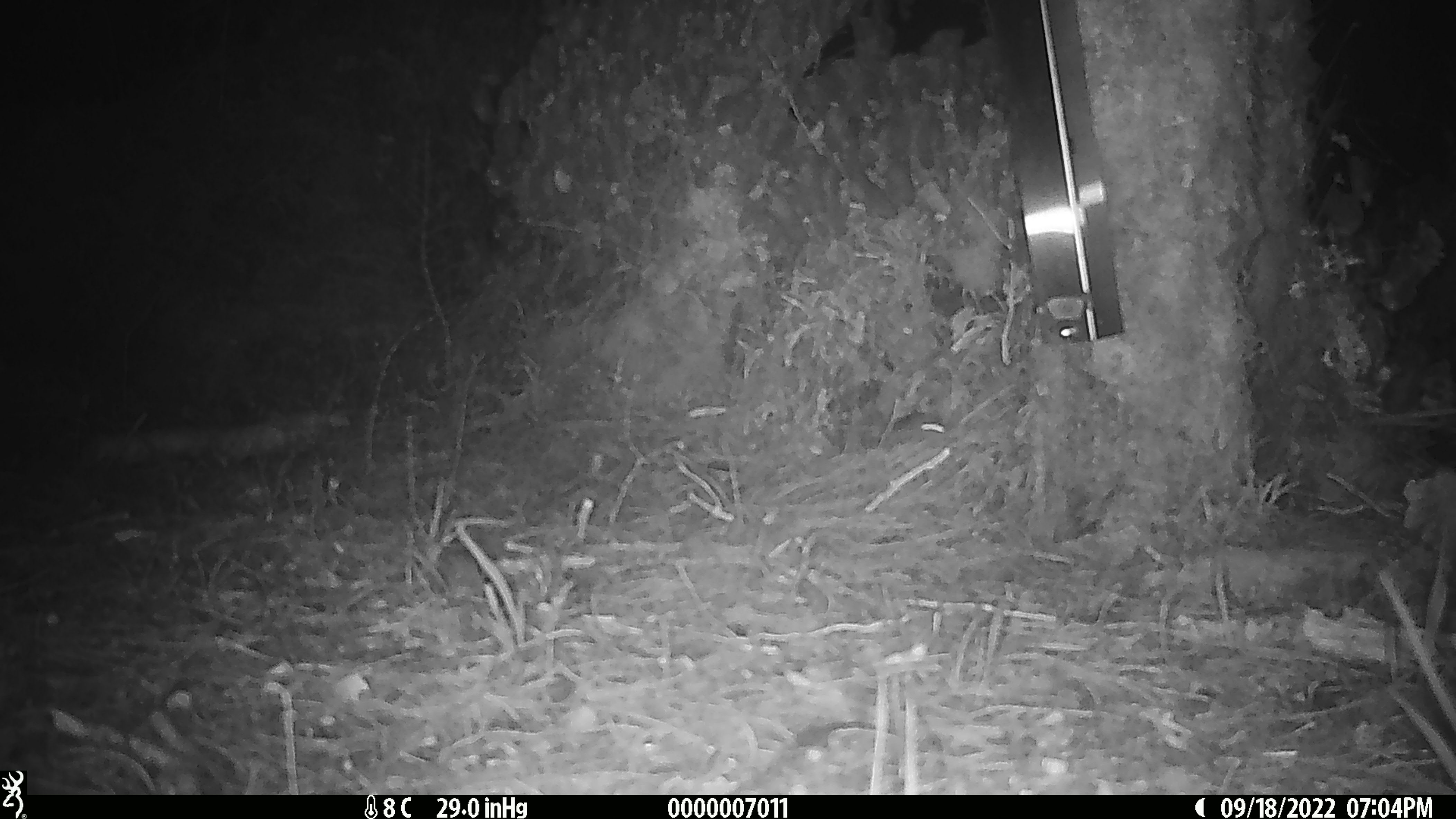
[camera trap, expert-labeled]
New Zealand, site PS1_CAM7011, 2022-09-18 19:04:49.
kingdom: Animalia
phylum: Chordata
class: Mammalia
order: Rodentia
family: Muridae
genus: Mus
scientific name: Mus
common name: mouse